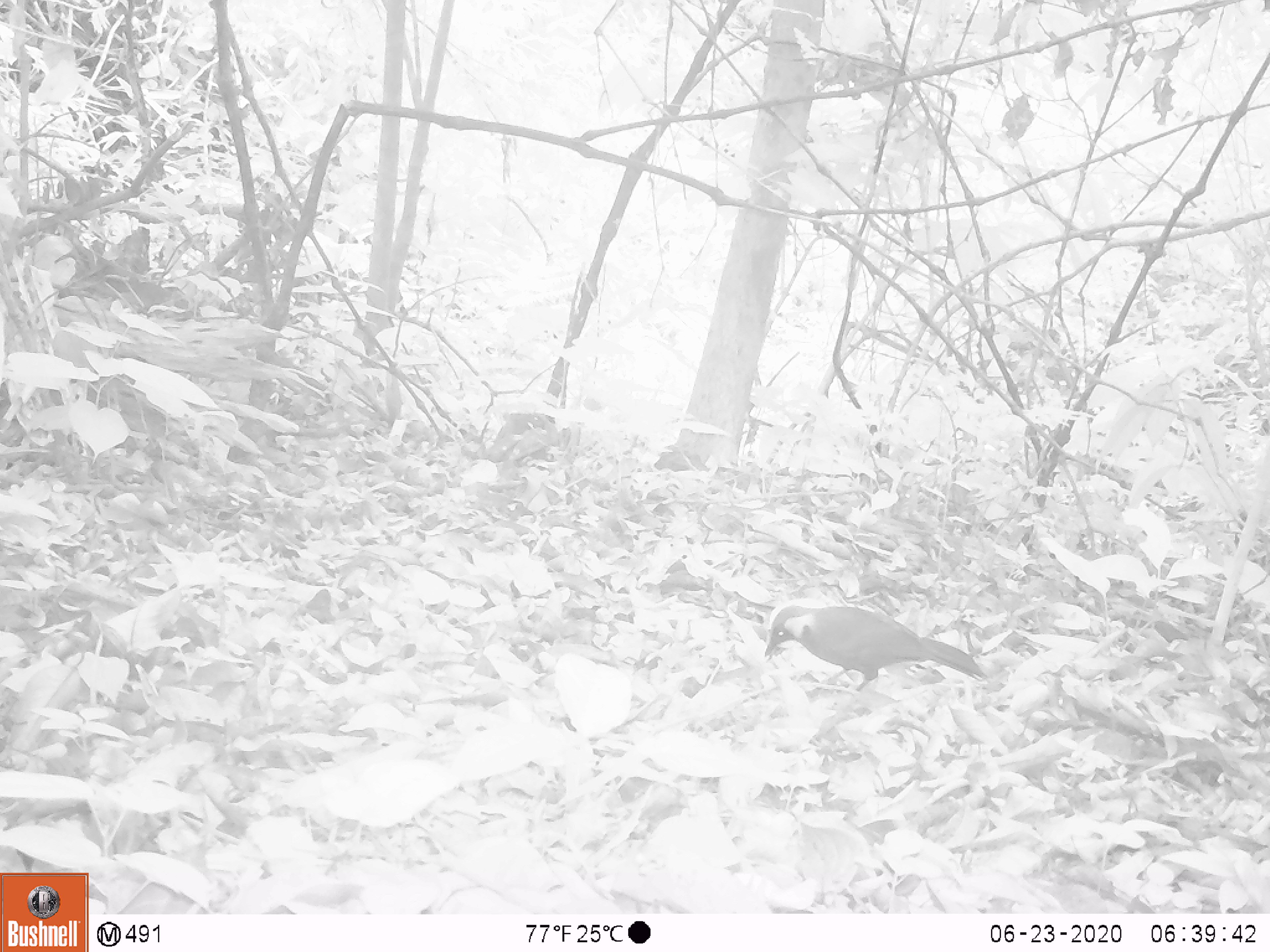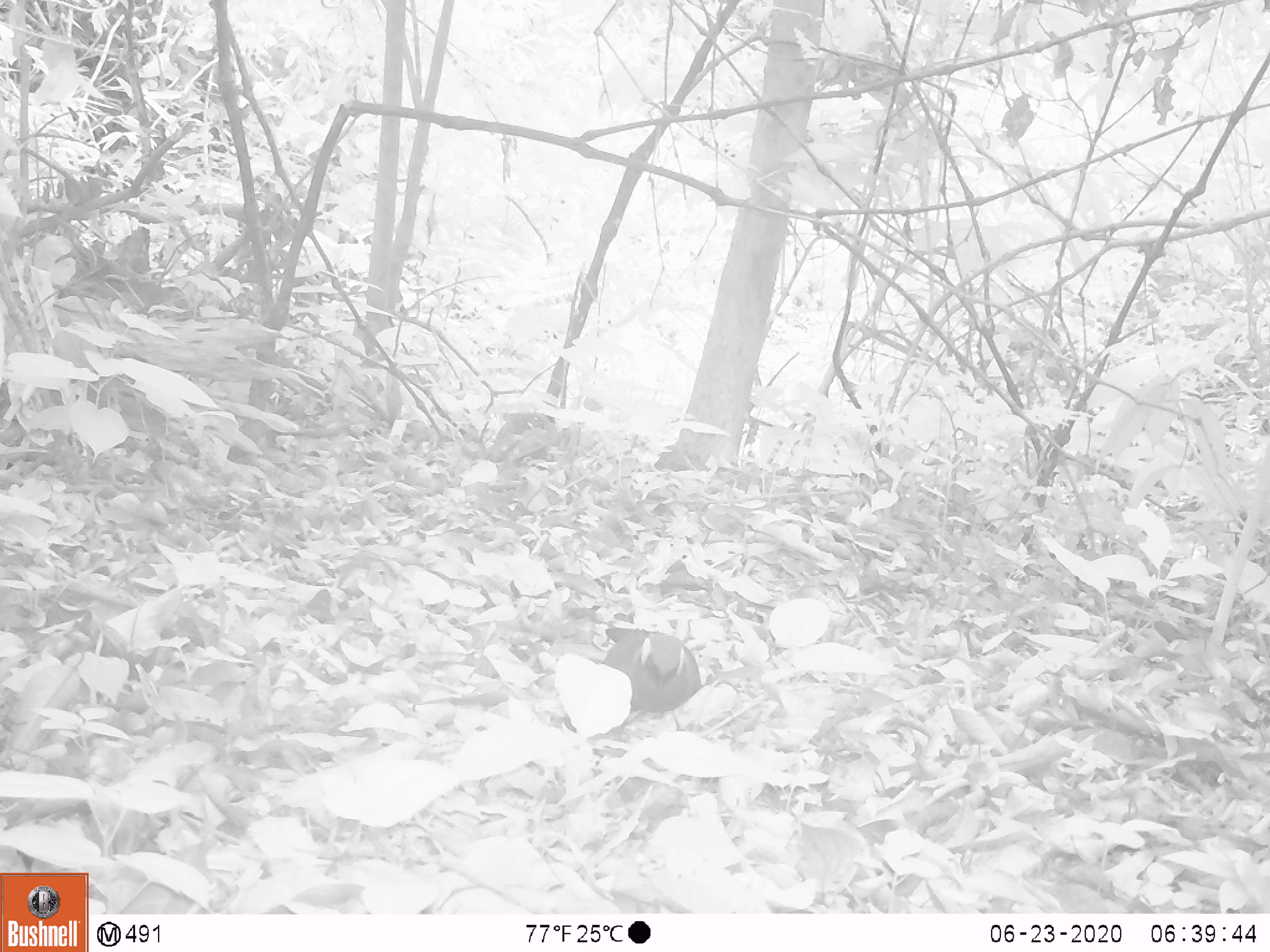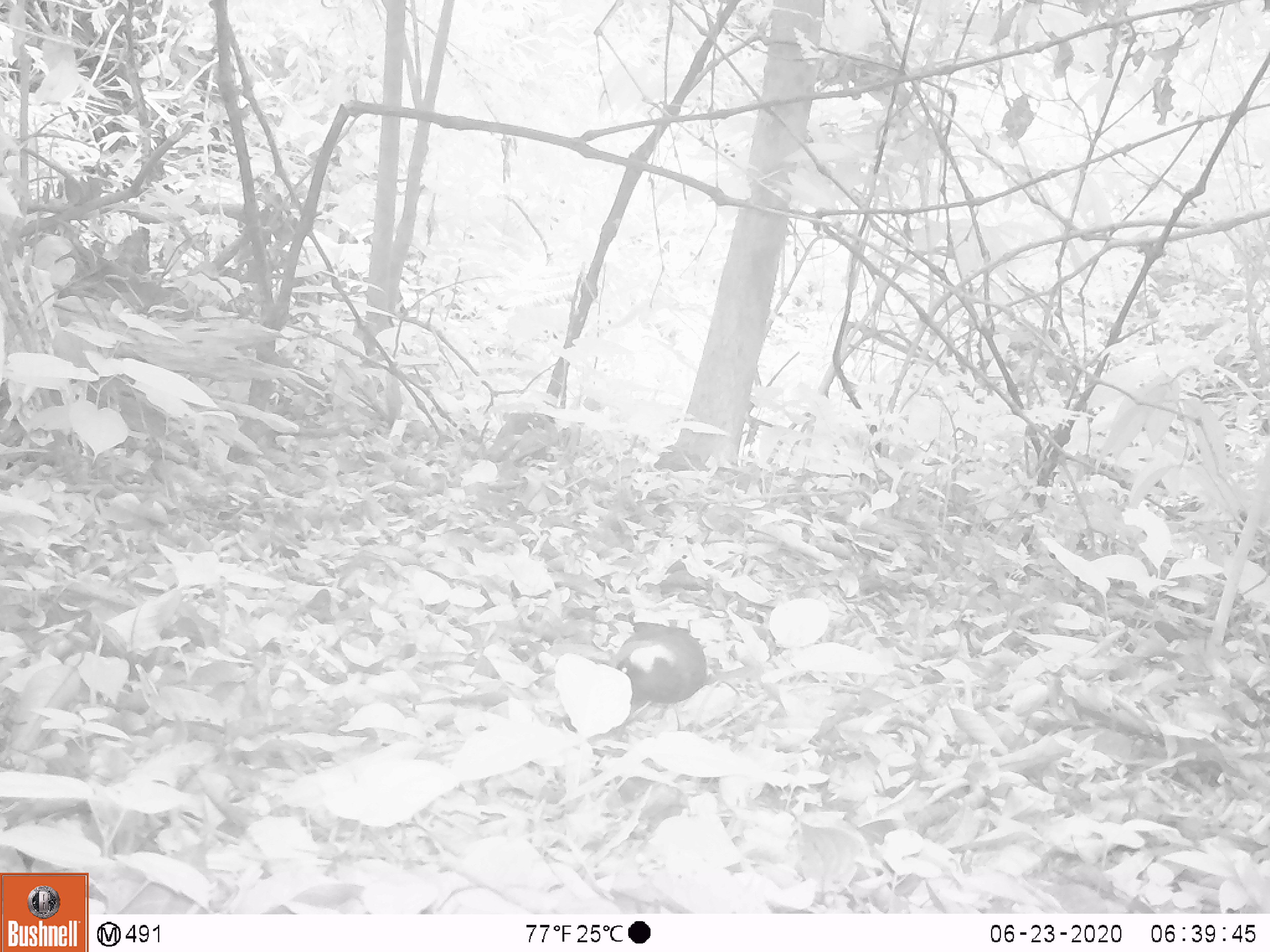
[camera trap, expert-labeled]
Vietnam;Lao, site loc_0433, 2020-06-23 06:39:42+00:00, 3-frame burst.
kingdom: Animalia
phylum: Chordata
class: Aves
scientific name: Aves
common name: bird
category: unidentified bird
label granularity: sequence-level